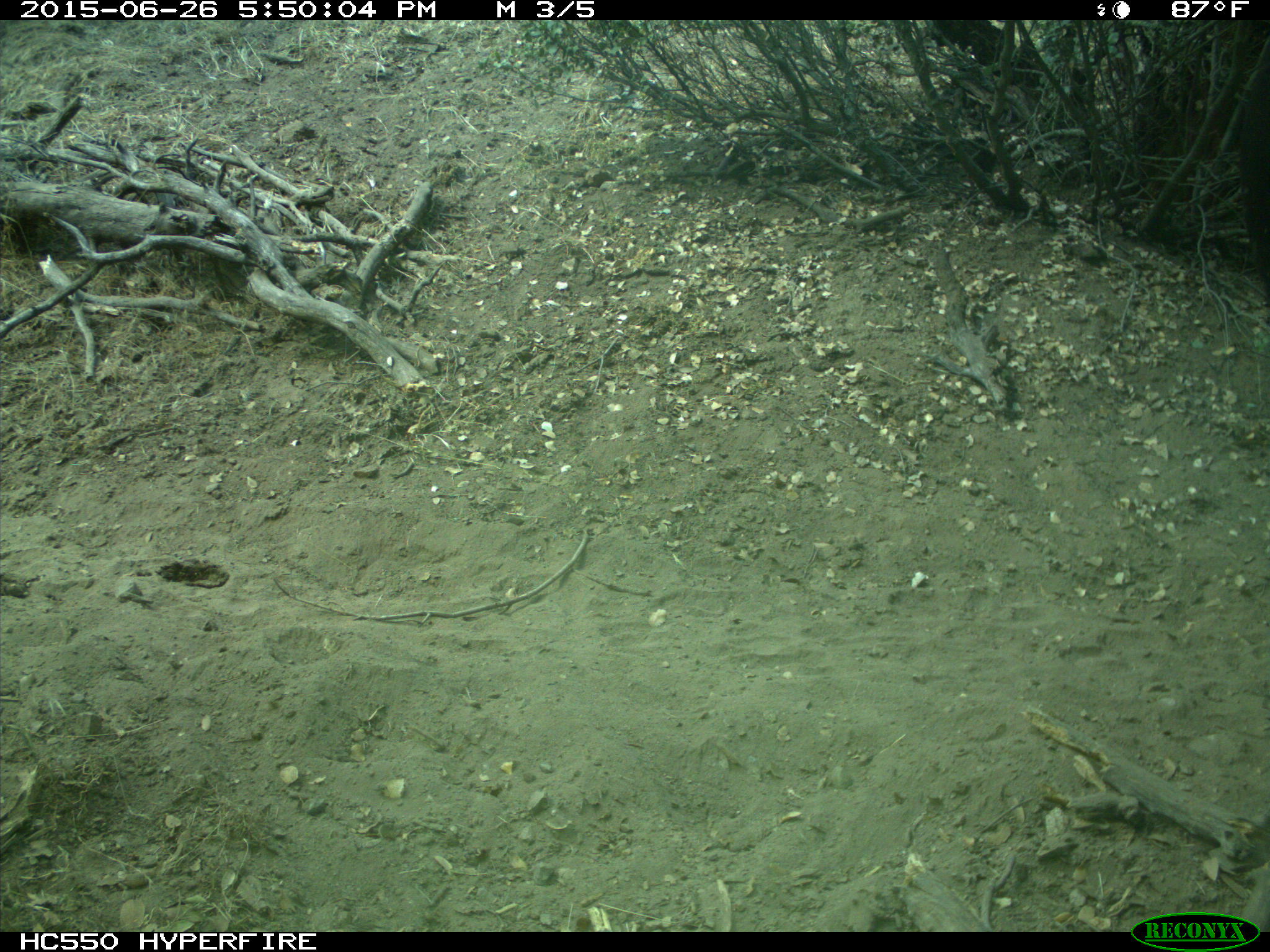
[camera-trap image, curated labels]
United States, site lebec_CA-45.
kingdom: Animalia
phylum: Chordata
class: Mammalia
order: Artiodactyla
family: Bovidae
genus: Bos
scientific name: Bos taurus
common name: domestic cow